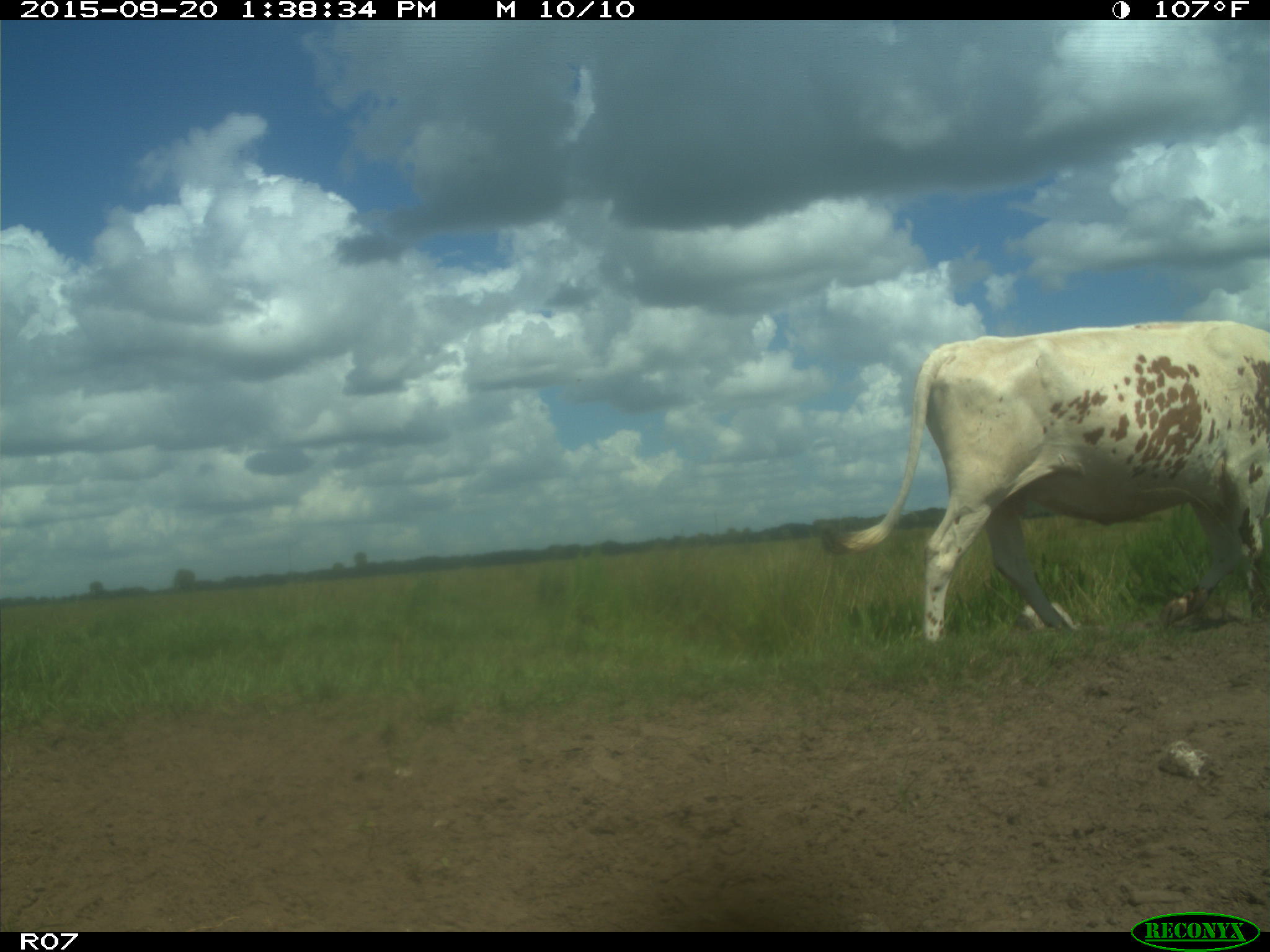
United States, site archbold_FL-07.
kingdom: Animalia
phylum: Chordata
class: Mammalia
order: Artiodactyla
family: Bovidae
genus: Bos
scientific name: Bos taurus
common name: domestic cow